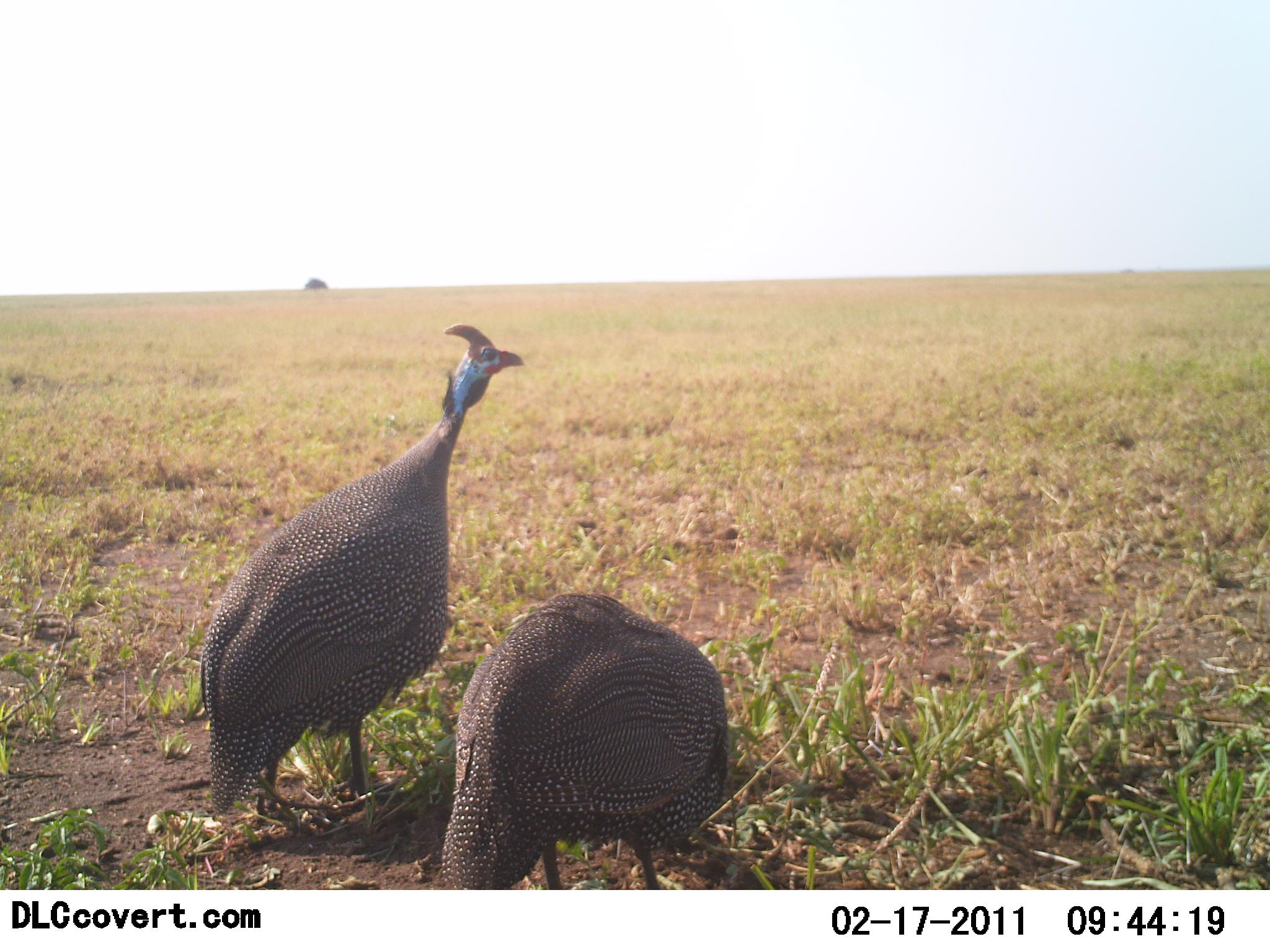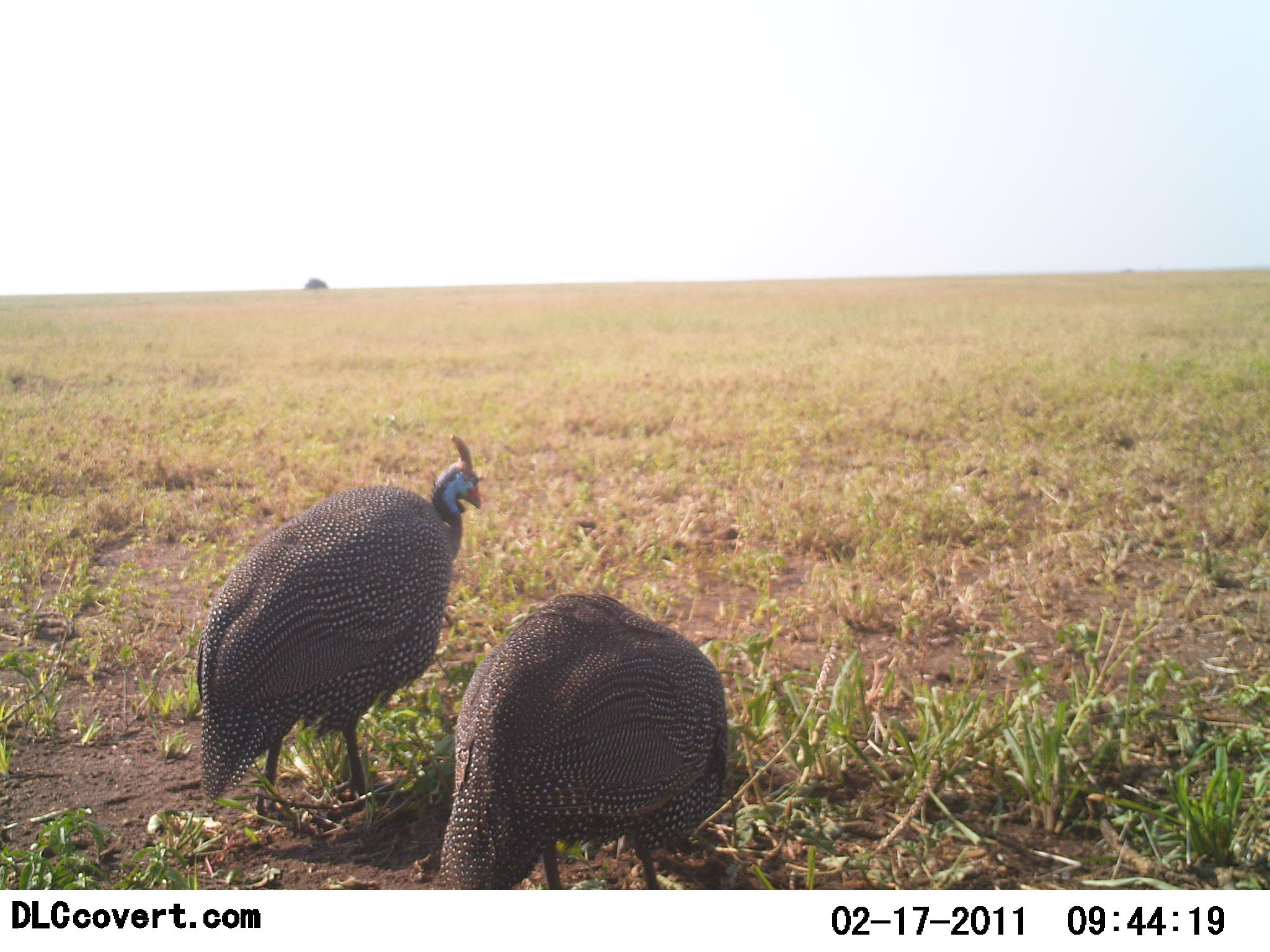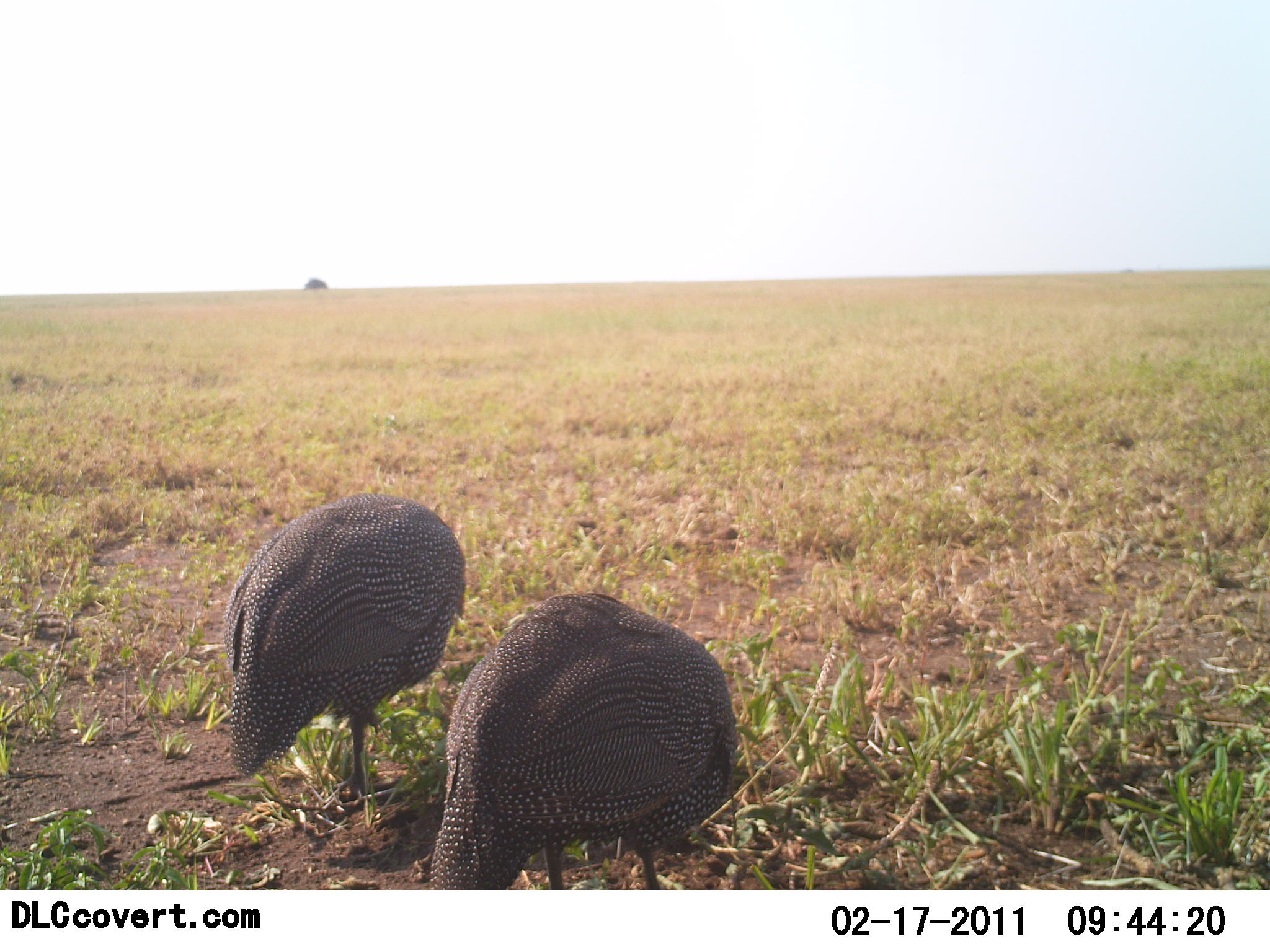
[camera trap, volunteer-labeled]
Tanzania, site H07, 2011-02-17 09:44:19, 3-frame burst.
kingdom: Animalia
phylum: Chordata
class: Aves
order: Galliformes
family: Numididae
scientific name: Numididae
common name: guinea fowl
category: guineafowl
Guineafowl (guinea fowl) (Numididae), count 2. Behavior (volunteer vote fractions): standing 67%, resting 0%, moving 0%, interacting 0%. Young present (vote fraction): 0%. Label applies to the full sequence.